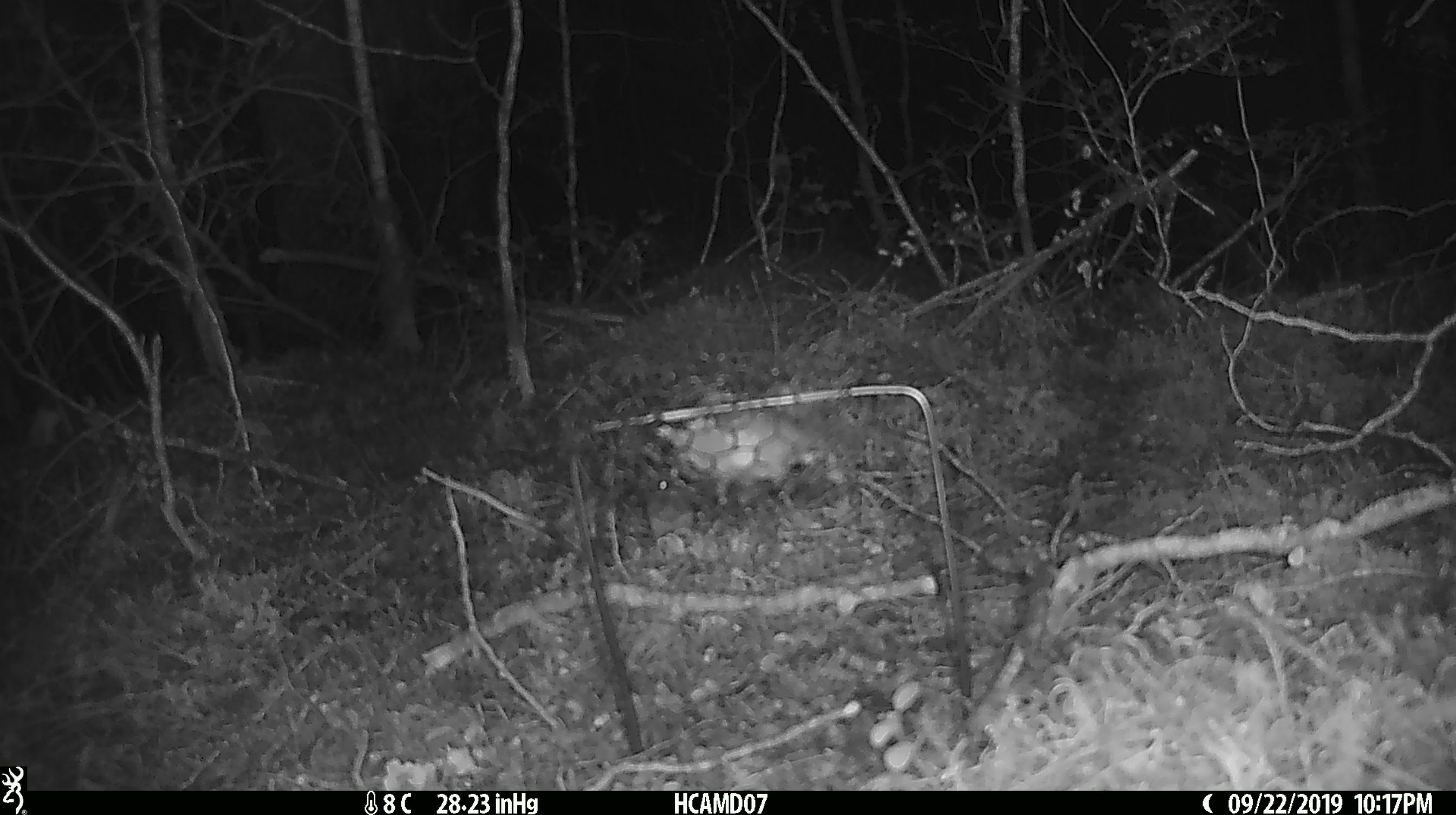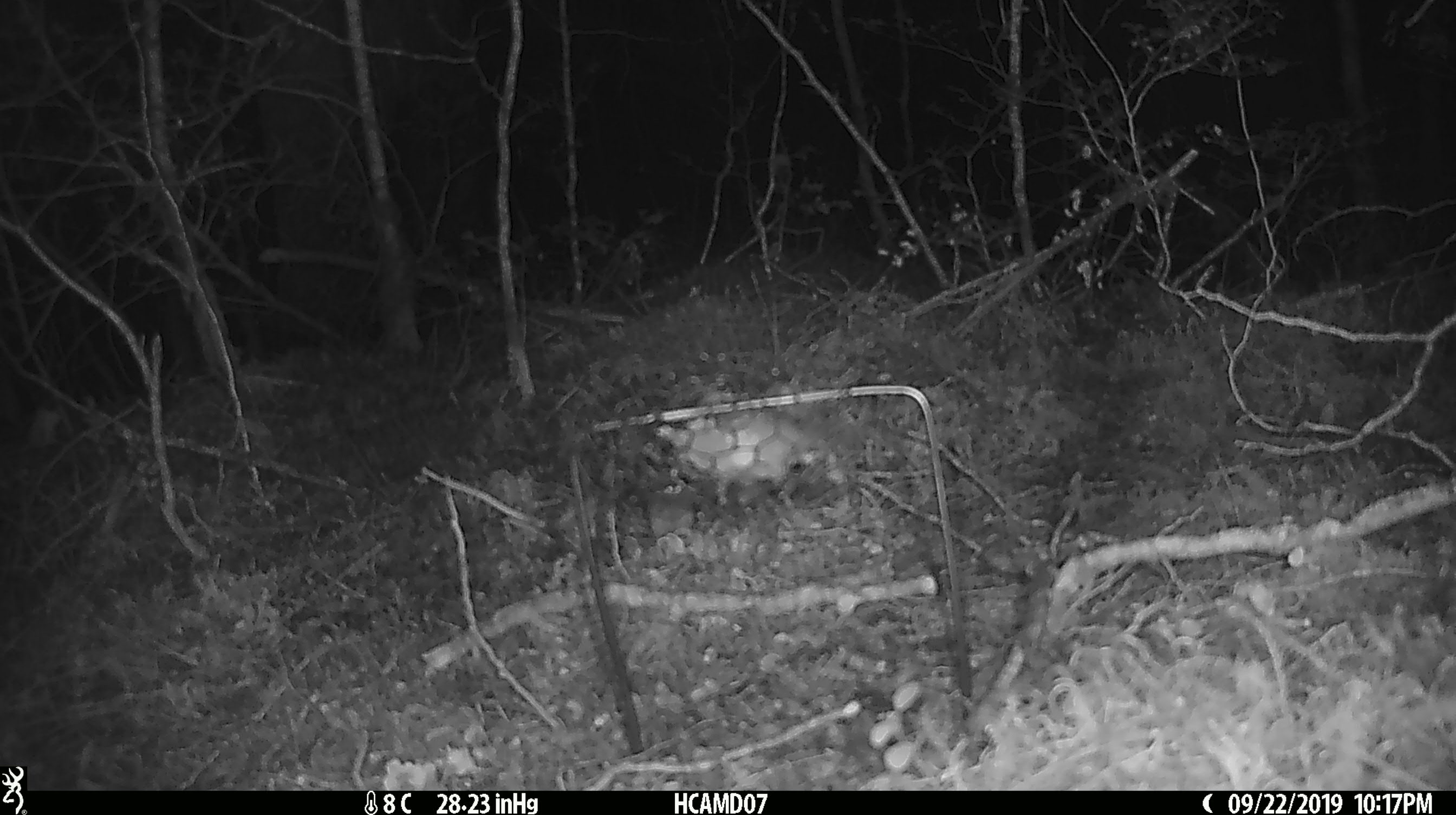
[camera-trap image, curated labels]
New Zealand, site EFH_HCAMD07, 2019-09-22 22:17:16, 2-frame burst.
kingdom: Animalia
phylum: Chordata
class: Mammalia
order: Rodentia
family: Muridae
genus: Mus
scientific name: Mus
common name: mouse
Mouse (Mus).